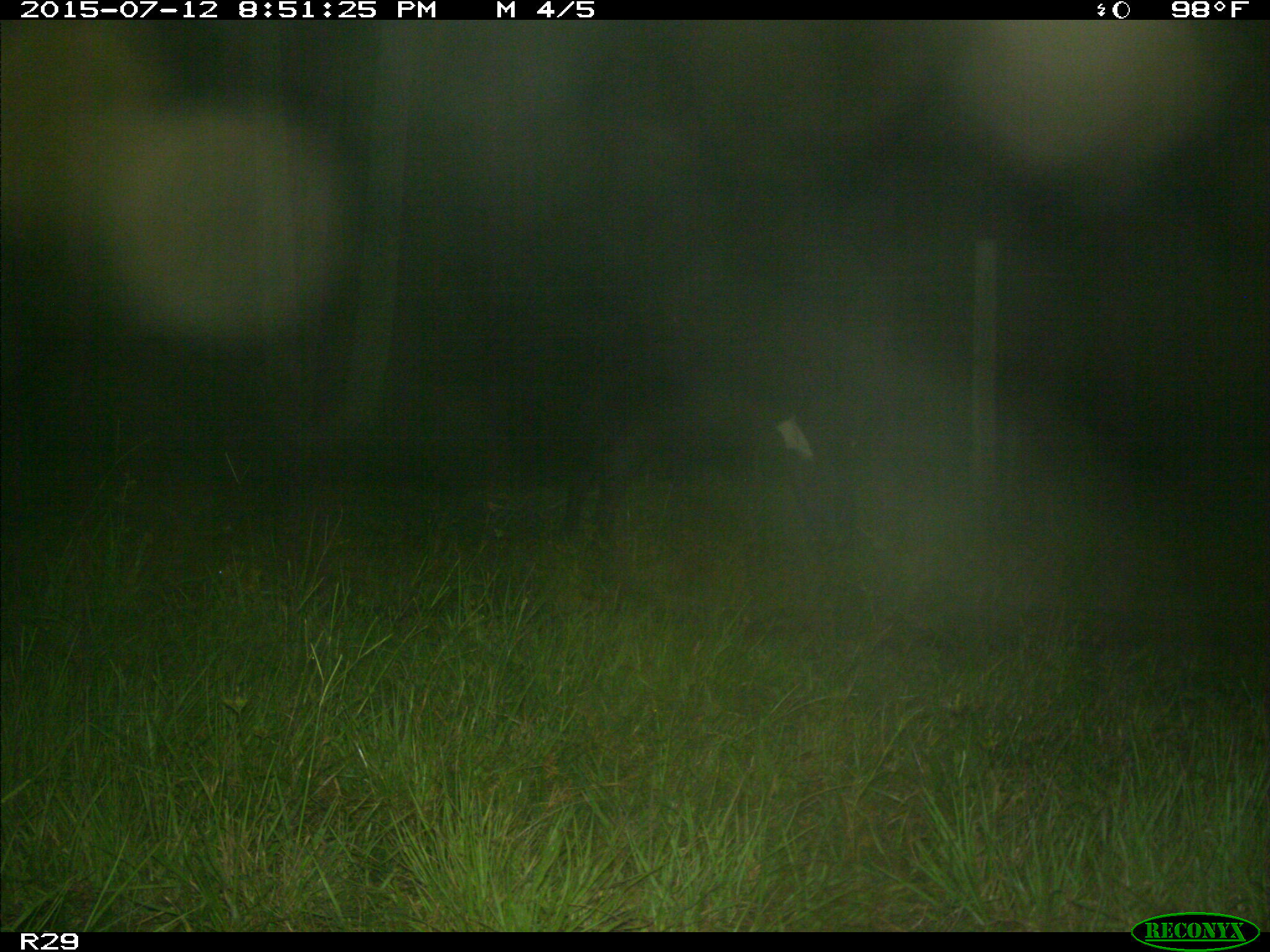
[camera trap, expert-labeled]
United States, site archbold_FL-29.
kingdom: Animalia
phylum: Chordata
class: Mammalia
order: Artiodactyla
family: Bovidae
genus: Bos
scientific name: Bos taurus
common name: domestic cow